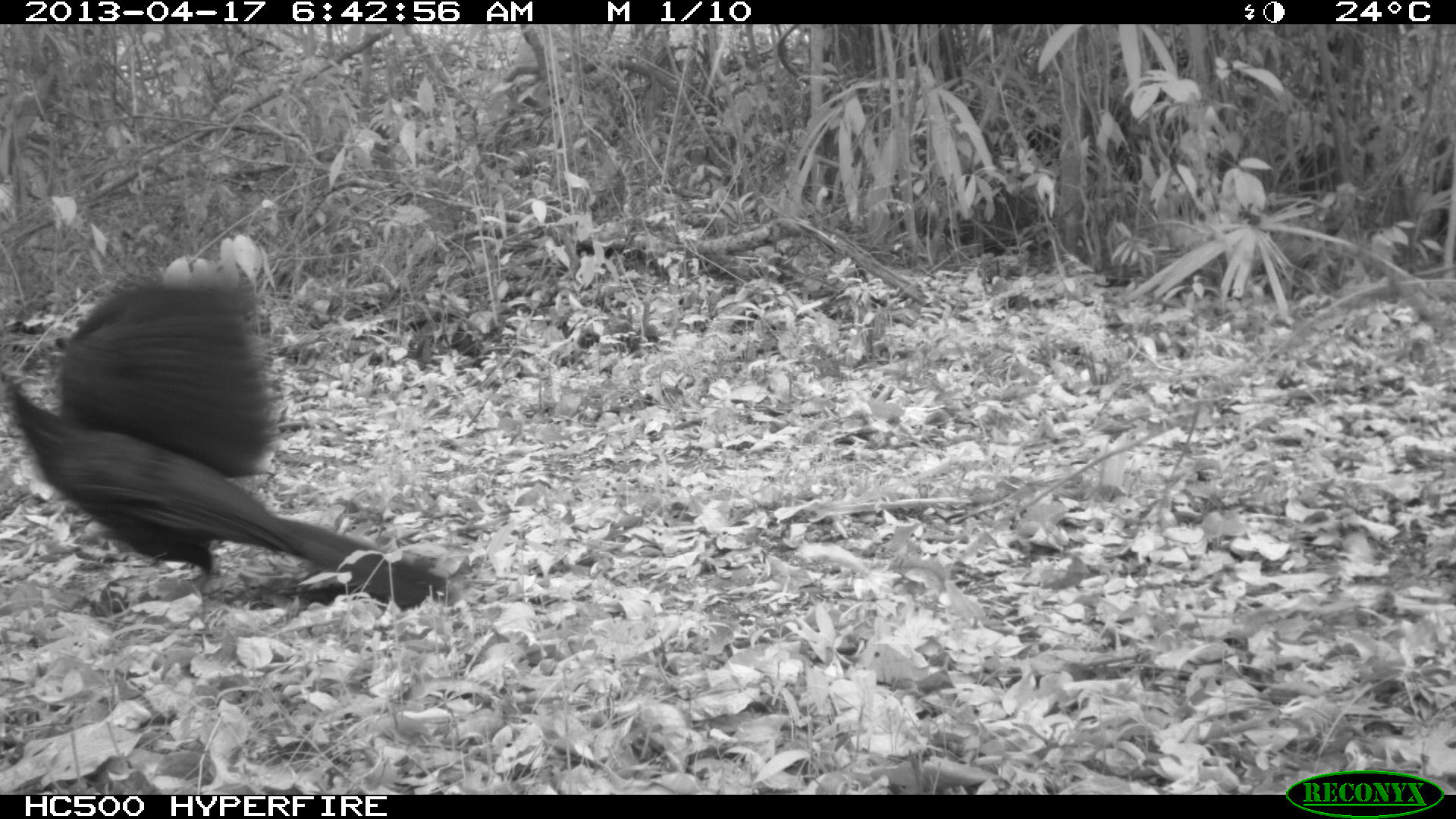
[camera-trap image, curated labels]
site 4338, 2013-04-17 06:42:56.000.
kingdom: Animalia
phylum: Chordata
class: Aves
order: Galliformes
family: Phasianidae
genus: Meleagris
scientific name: Meleagris ocellata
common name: ocellated turkey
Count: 1.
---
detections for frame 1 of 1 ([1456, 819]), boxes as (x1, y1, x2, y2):
meleagris ocellata: (0, 277, 454, 612)